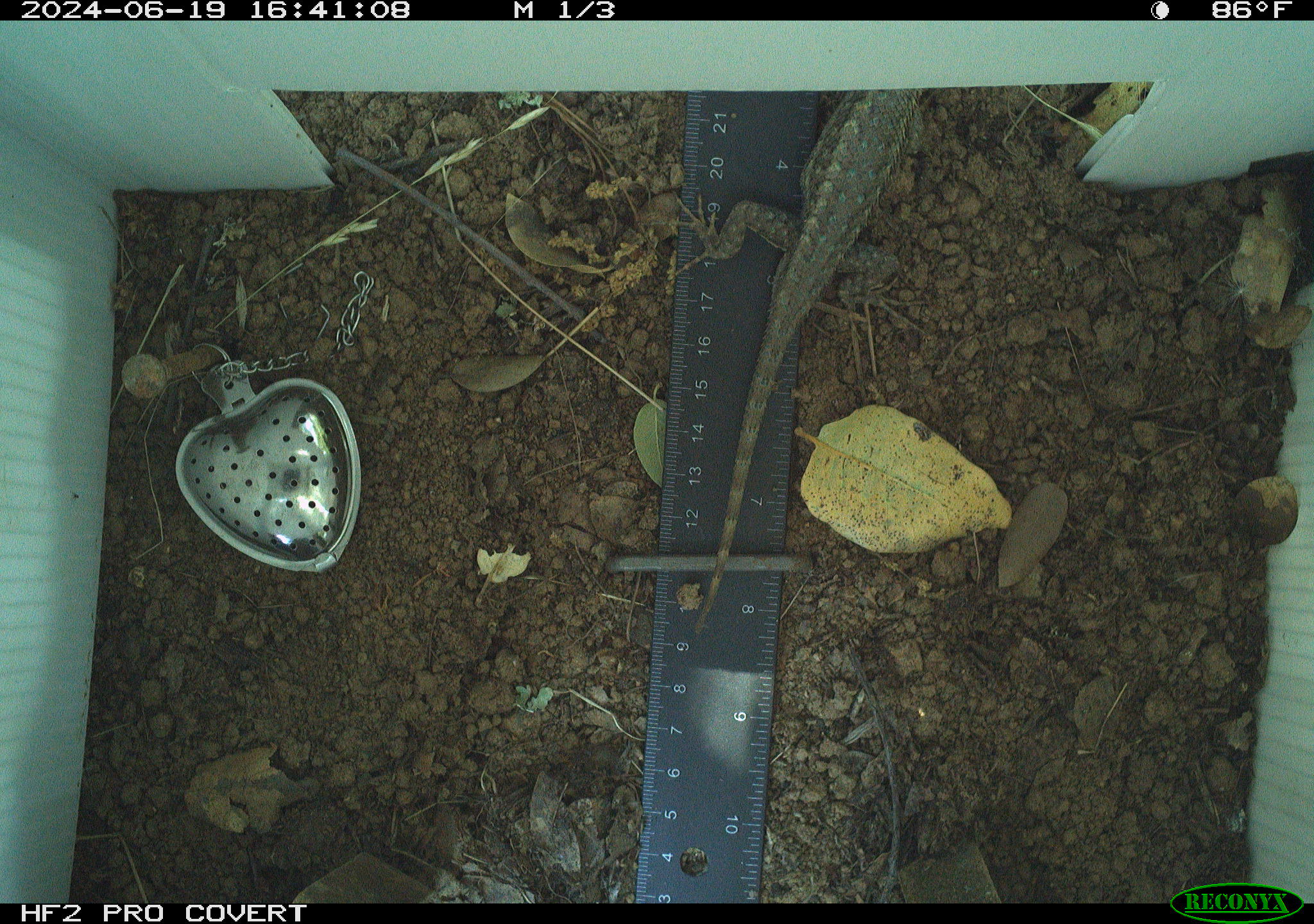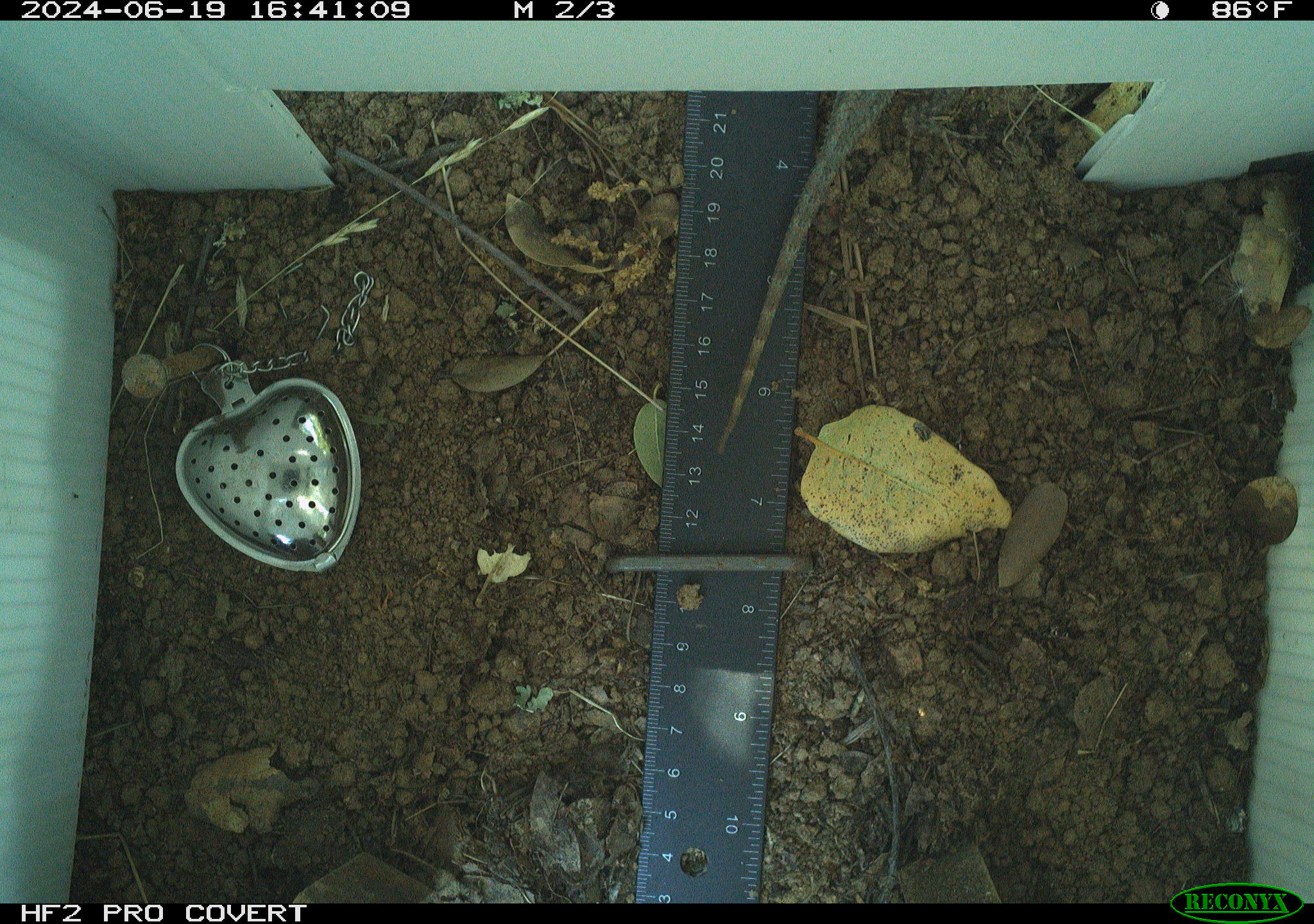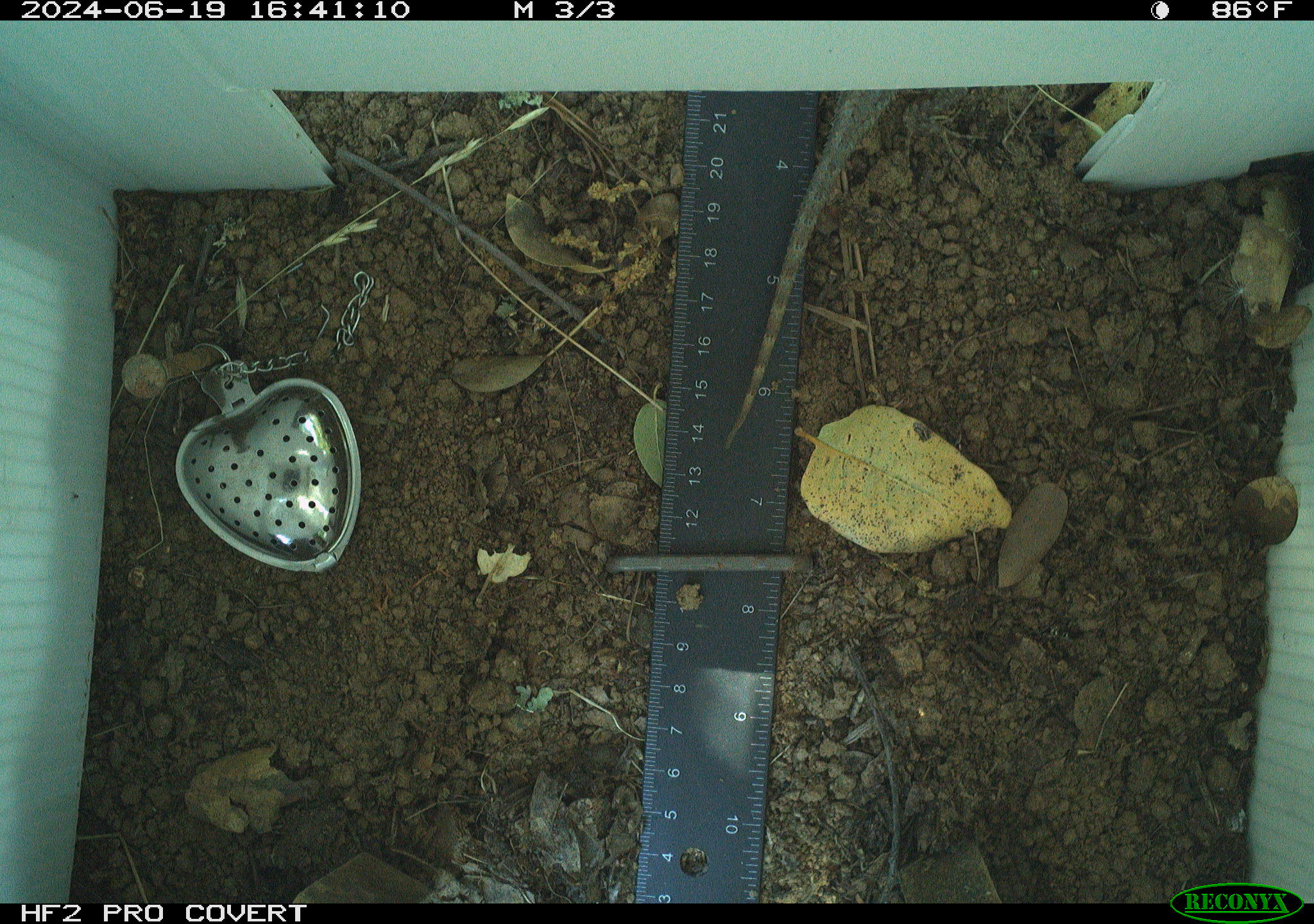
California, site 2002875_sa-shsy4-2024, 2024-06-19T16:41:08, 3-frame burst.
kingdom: Animalia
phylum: Chordata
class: Reptilia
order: Squamata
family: Phrynosomatidae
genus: Sceloporus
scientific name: Sceloporus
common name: spiny lizards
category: sceloporus species